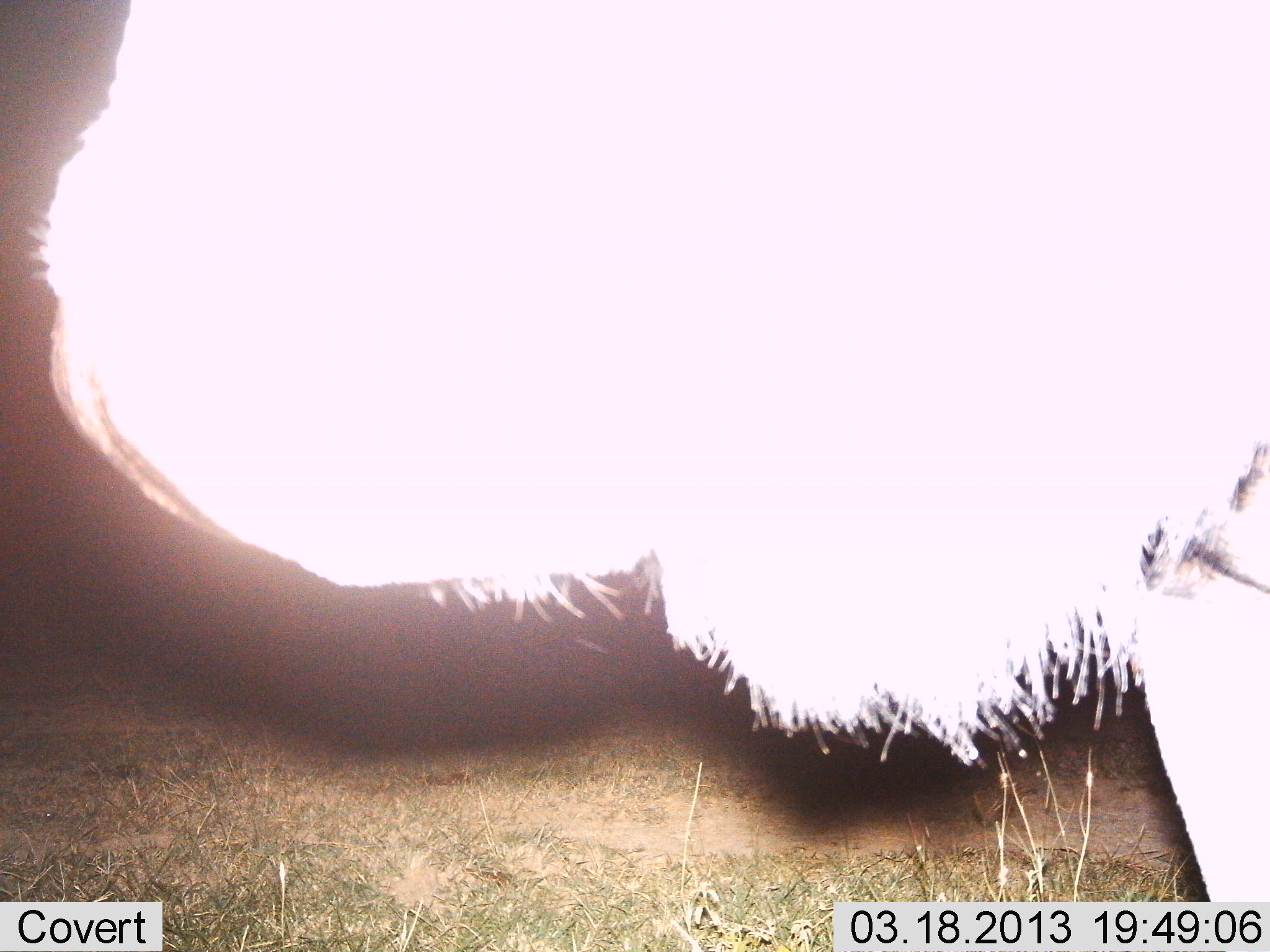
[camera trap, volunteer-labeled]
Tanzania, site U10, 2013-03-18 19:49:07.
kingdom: Animalia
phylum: Chordata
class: Mammalia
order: Artiodactyla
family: Bovidae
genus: Connochaetes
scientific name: Connochaetes taurinus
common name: blue wildebeest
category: wildebeest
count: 1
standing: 92%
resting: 0%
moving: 8%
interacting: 0%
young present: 0%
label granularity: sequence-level